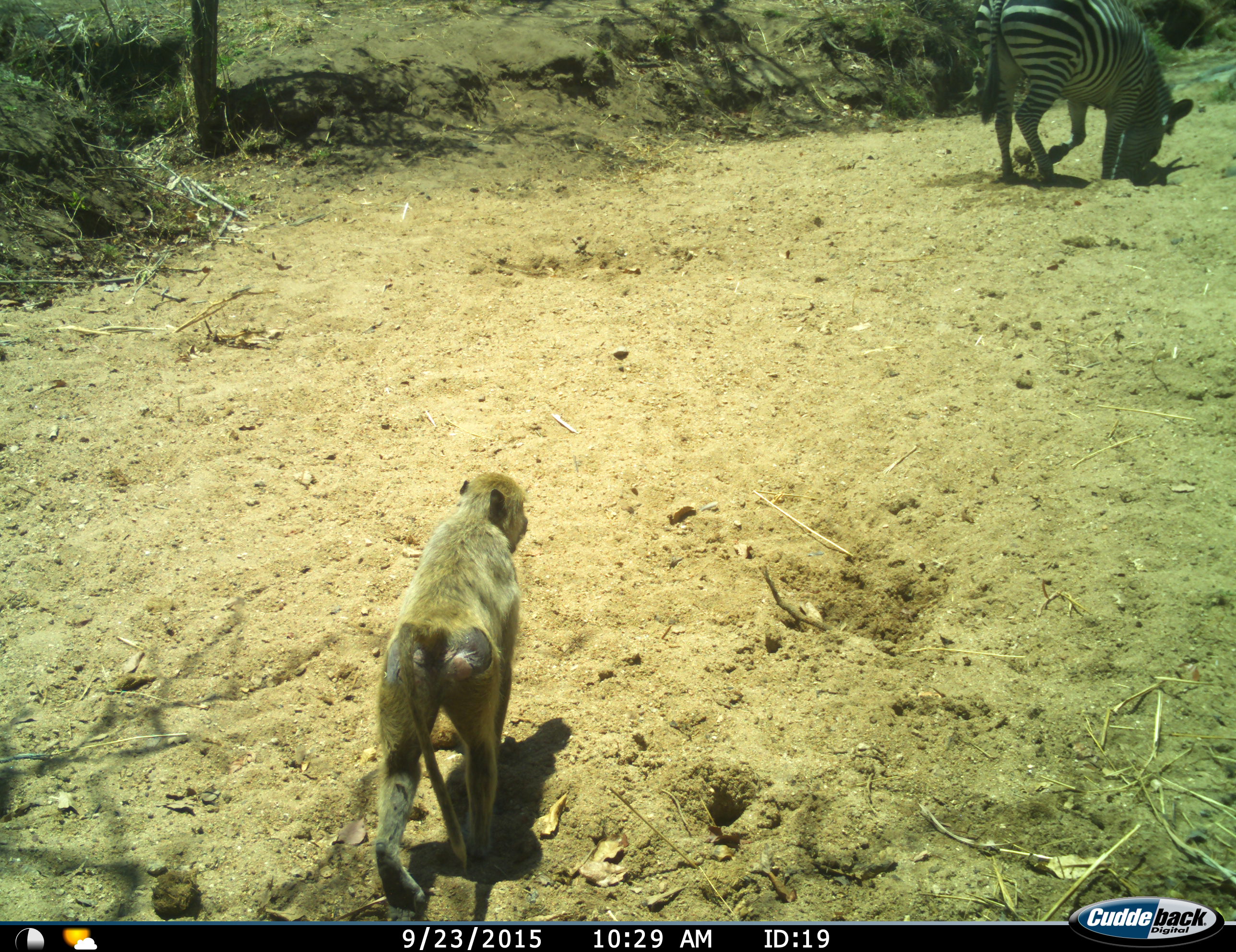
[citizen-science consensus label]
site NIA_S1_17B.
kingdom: Animalia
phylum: Chordata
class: Mammalia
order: Primates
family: Cercopithecidae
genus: Papio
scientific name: Papio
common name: baboon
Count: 1.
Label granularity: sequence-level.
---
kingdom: Animalia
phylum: Chordata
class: Mammalia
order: Perissodactyla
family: Equidae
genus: Equus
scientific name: Equus quagga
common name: plains zebra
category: zebraplains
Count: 1.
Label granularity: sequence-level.